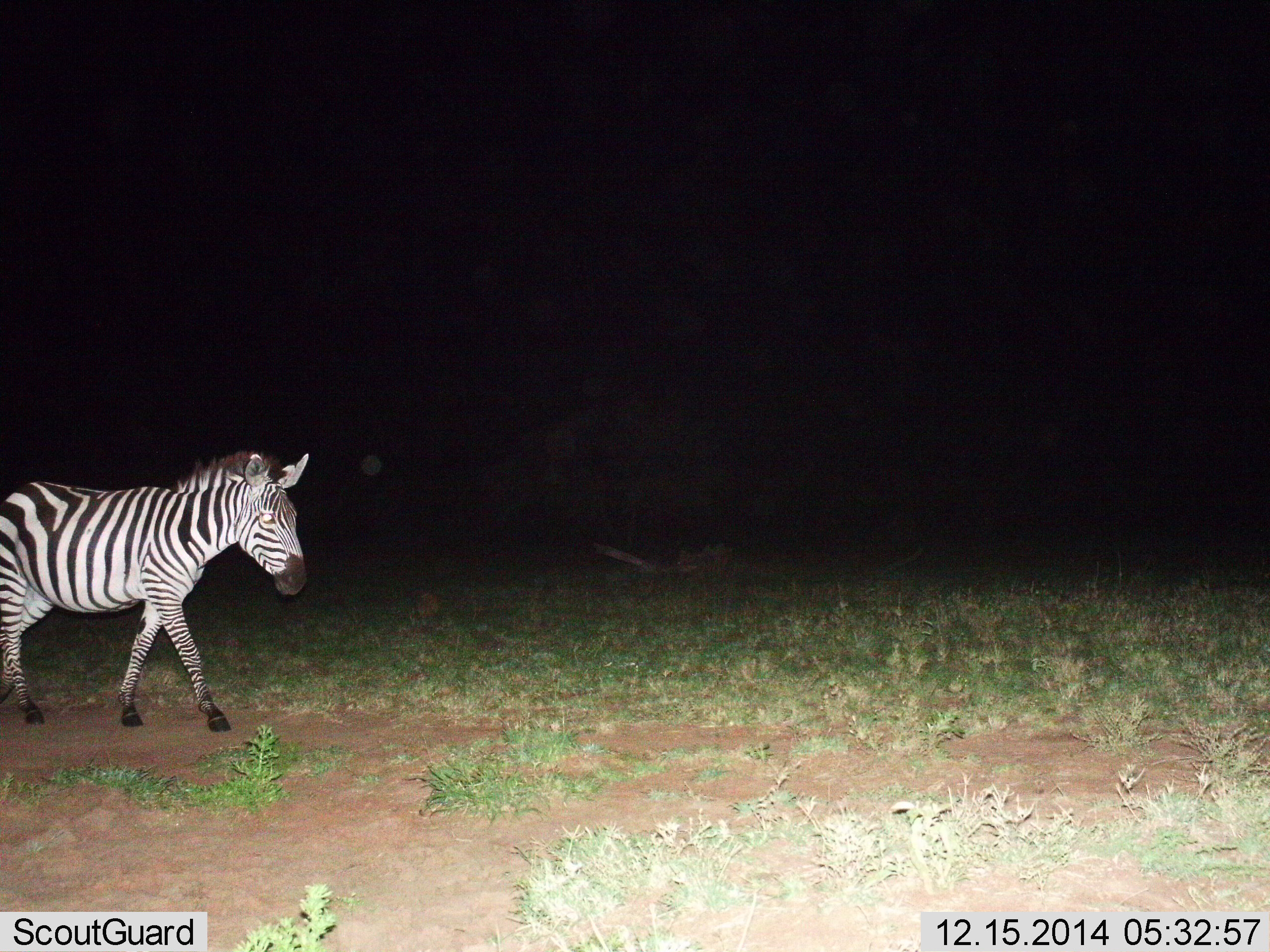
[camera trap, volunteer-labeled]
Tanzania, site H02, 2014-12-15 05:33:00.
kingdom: Animalia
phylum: Chordata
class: Mammalia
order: Perissodactyla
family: Equidae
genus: Equus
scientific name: Equus quagga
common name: plains zebra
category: zebra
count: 1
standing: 0%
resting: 0%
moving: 100%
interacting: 0%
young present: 0%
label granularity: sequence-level